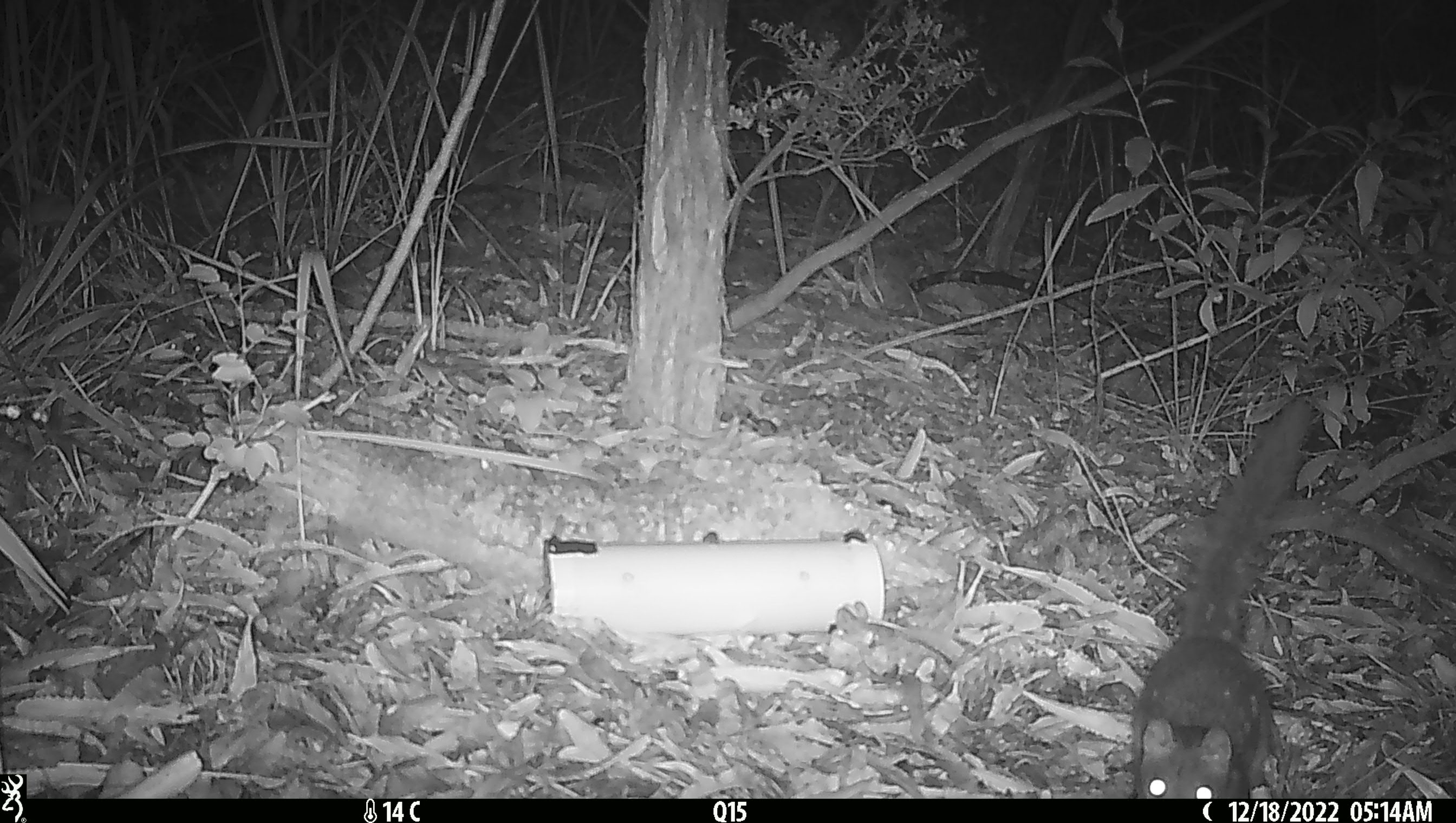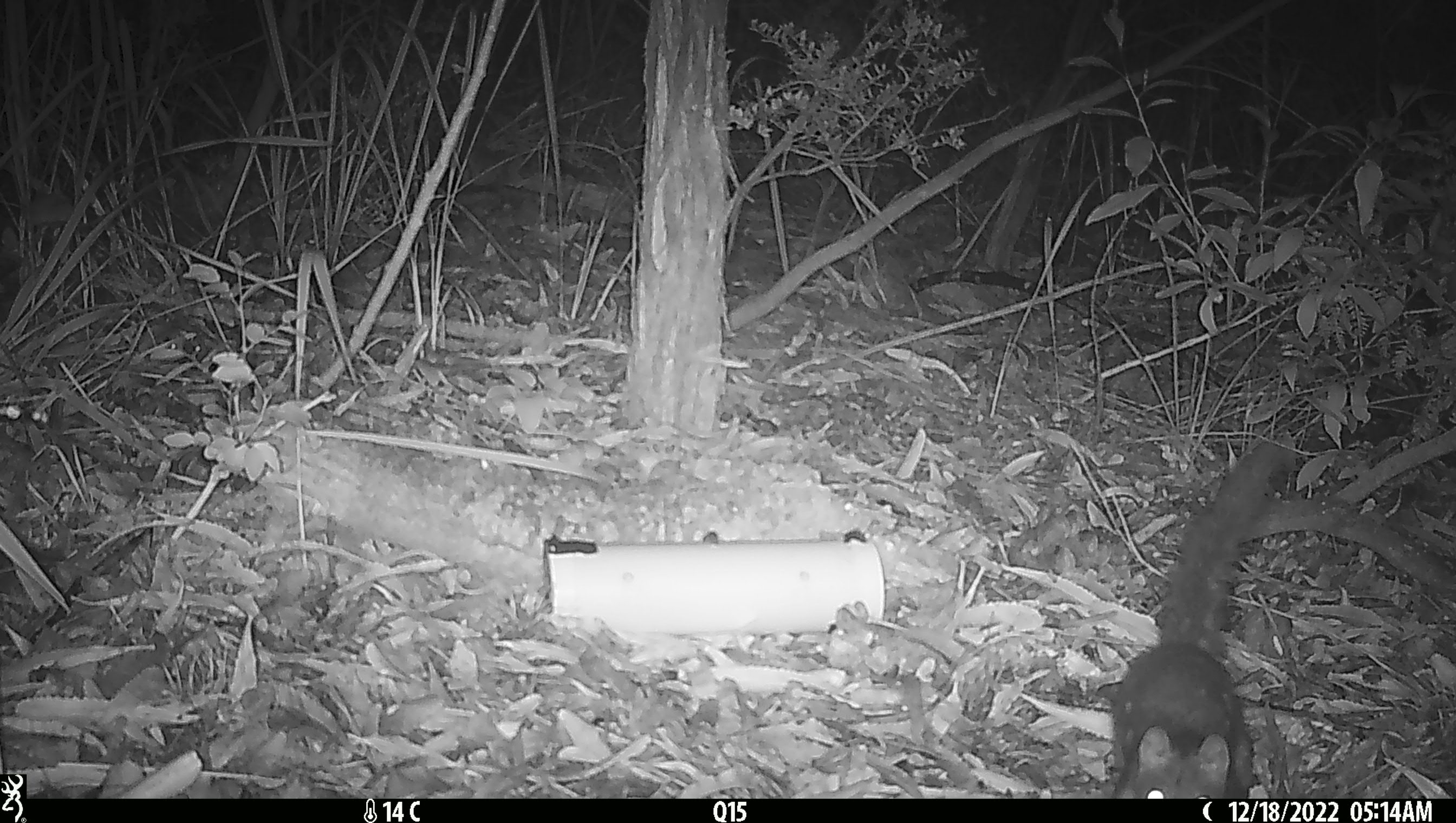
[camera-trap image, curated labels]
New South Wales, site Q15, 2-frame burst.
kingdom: Animalia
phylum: Chordata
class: Mammalia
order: Dasyuromorphia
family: Dasyuridae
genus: Dasyurus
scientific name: Dasyurus maculatus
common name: spotted-tailed quoll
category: quoll